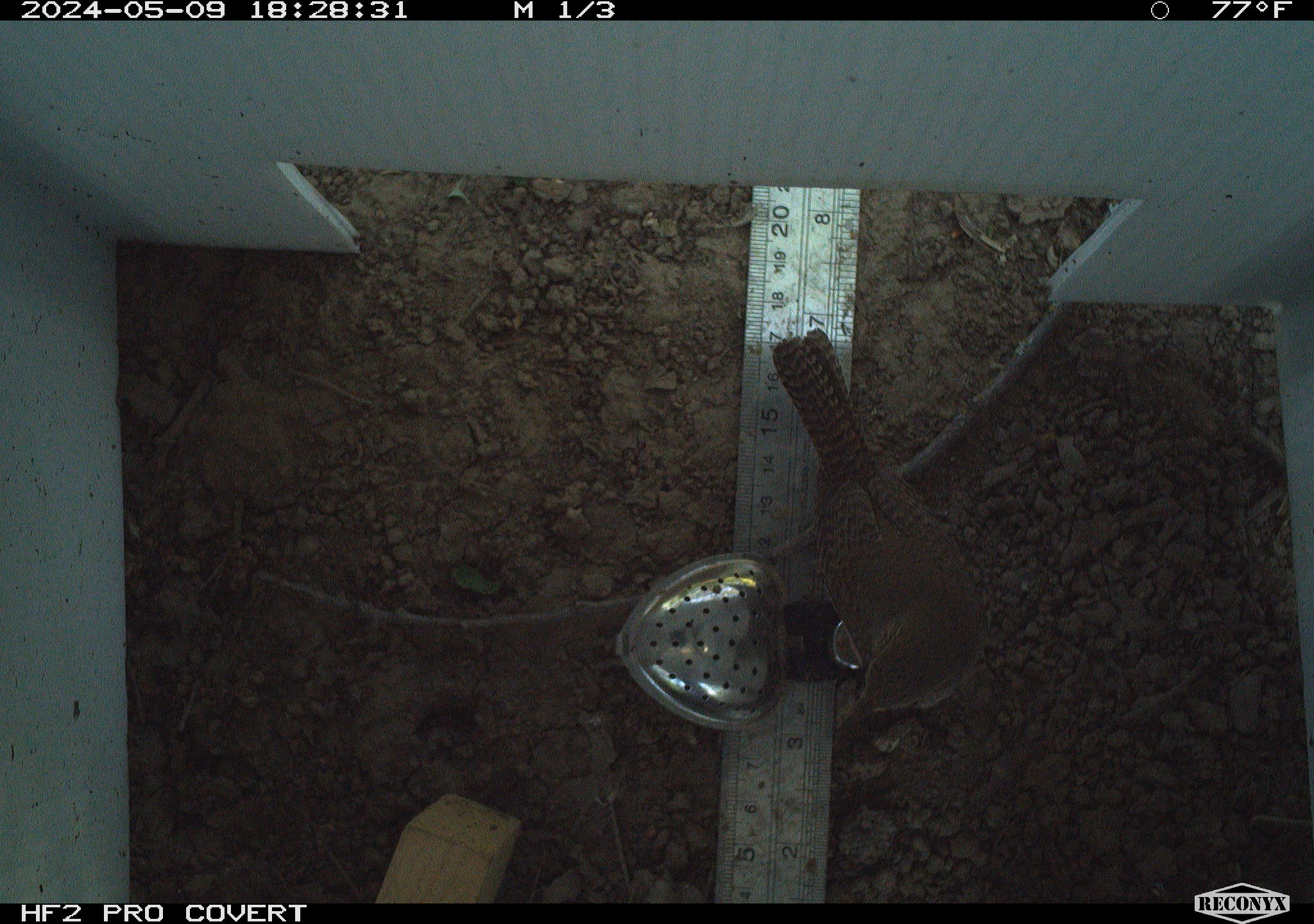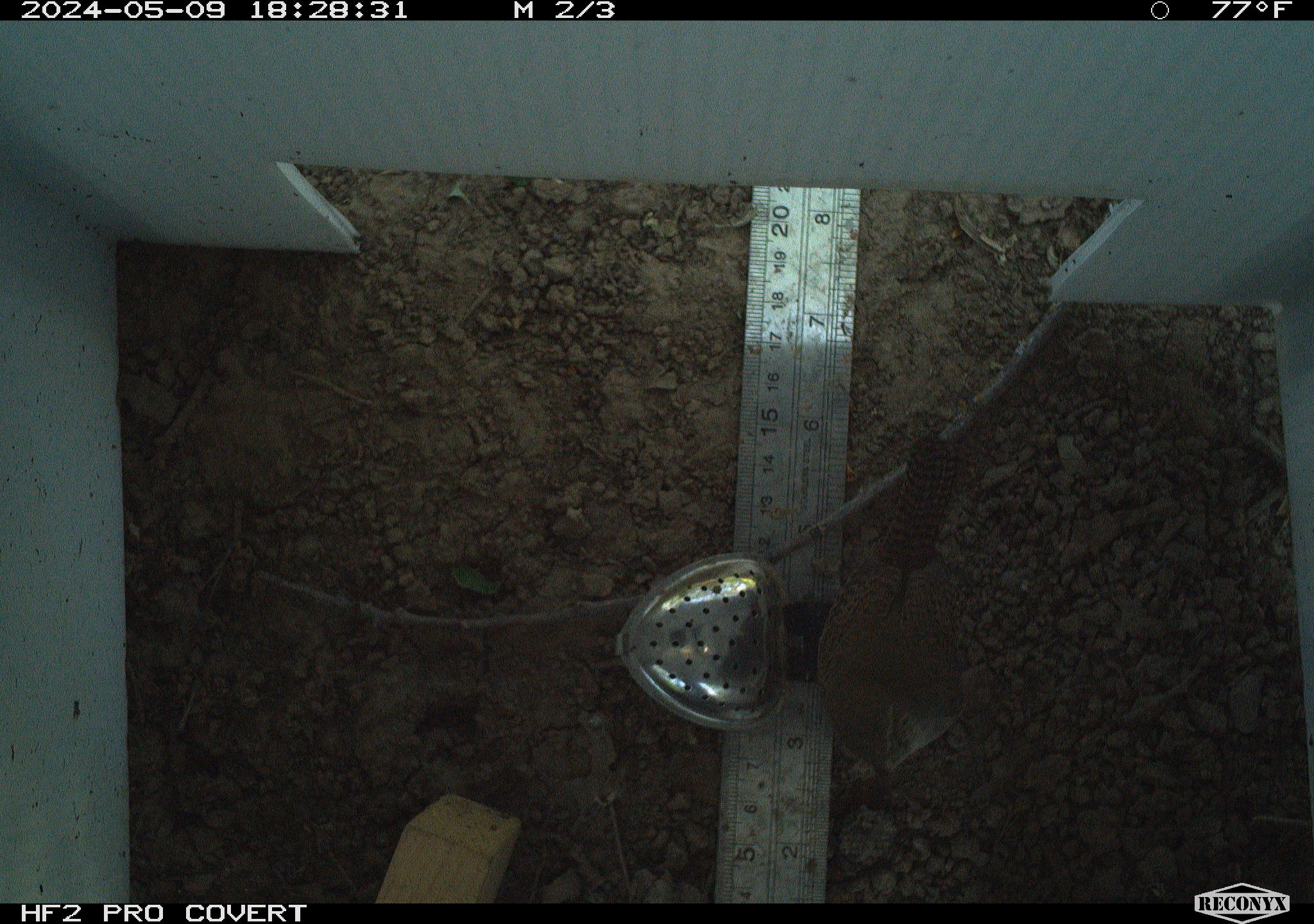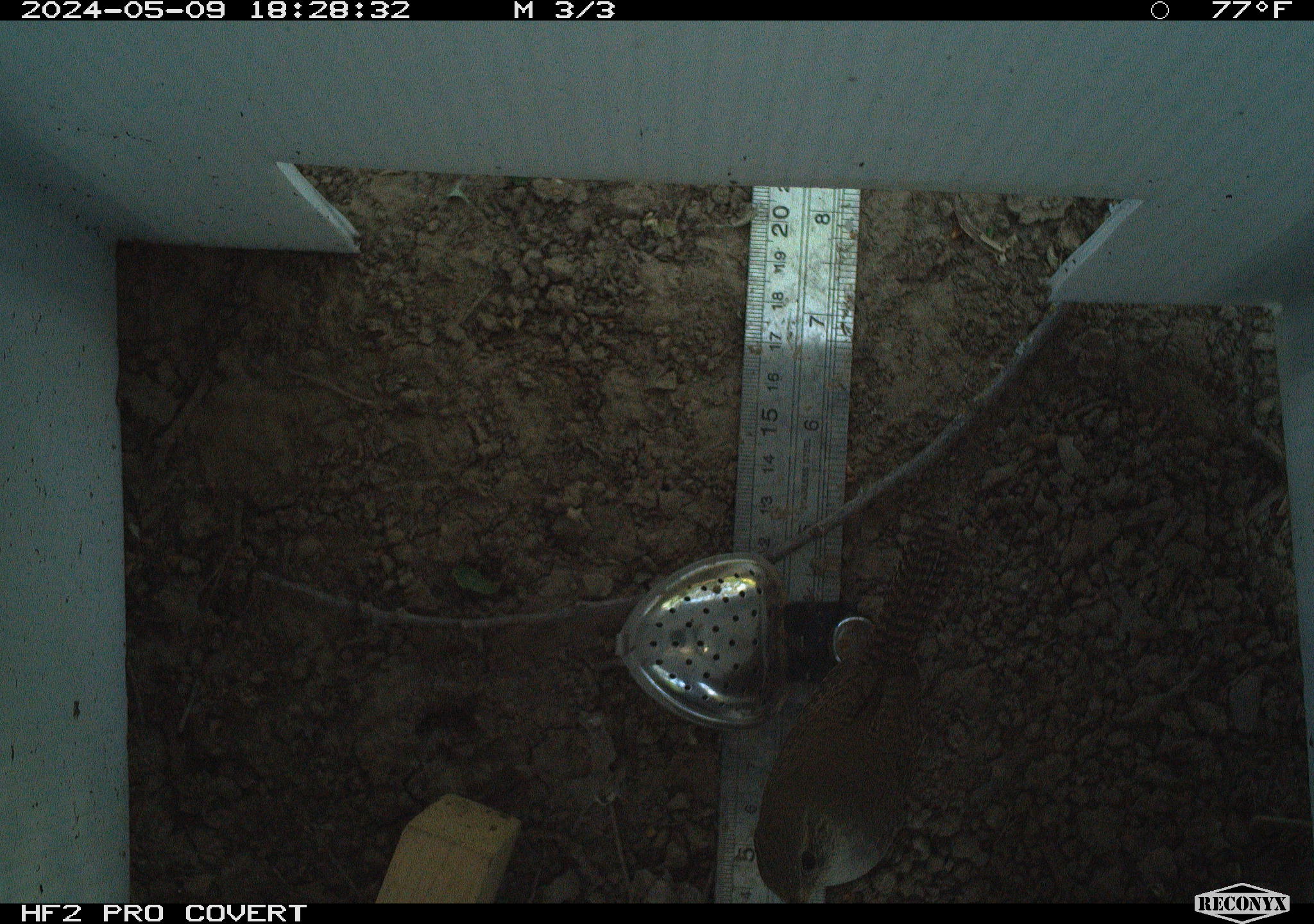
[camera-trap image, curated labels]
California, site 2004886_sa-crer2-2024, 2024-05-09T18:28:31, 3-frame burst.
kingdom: Animalia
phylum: Chordata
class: Aves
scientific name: Aves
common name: bird